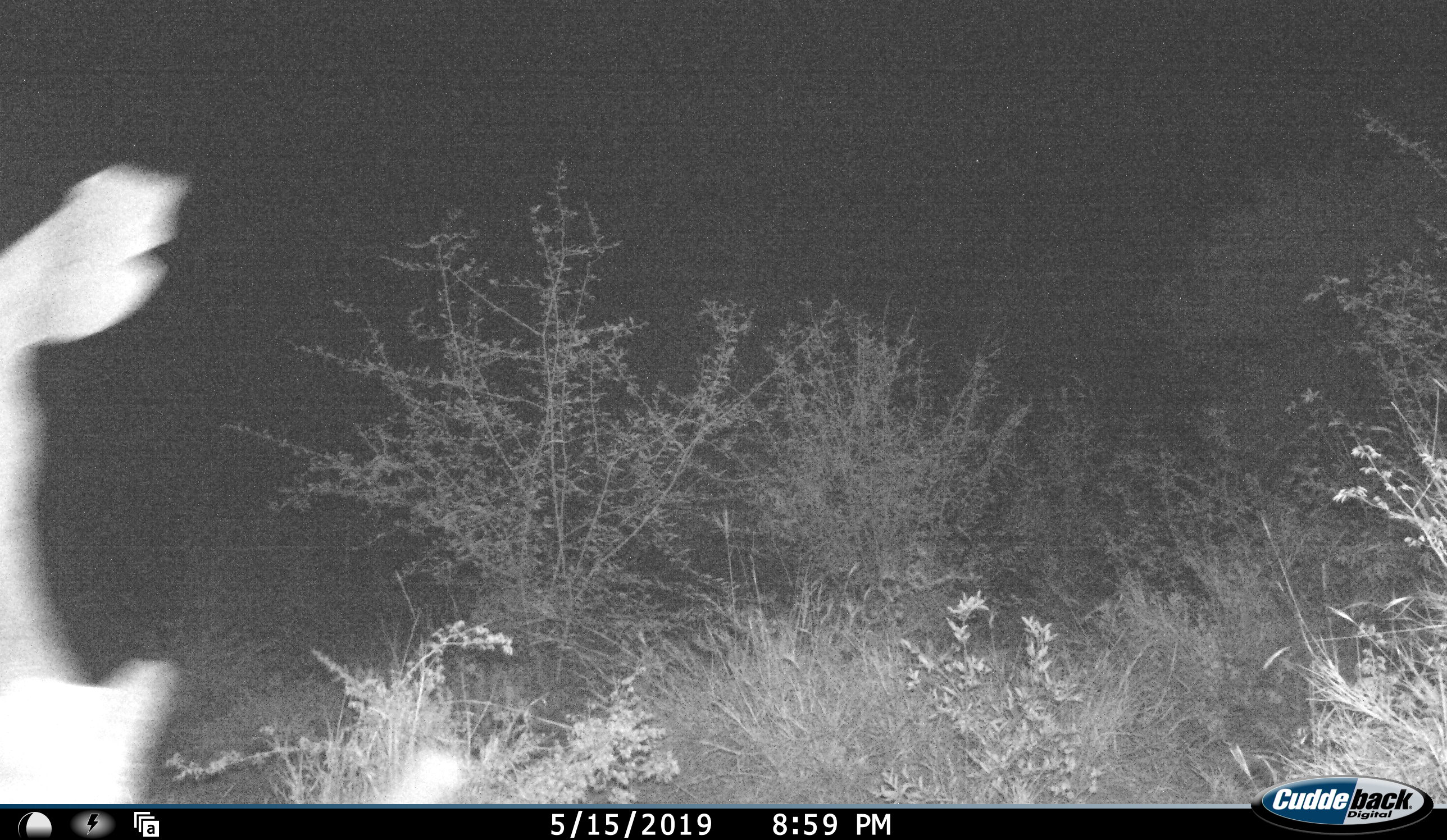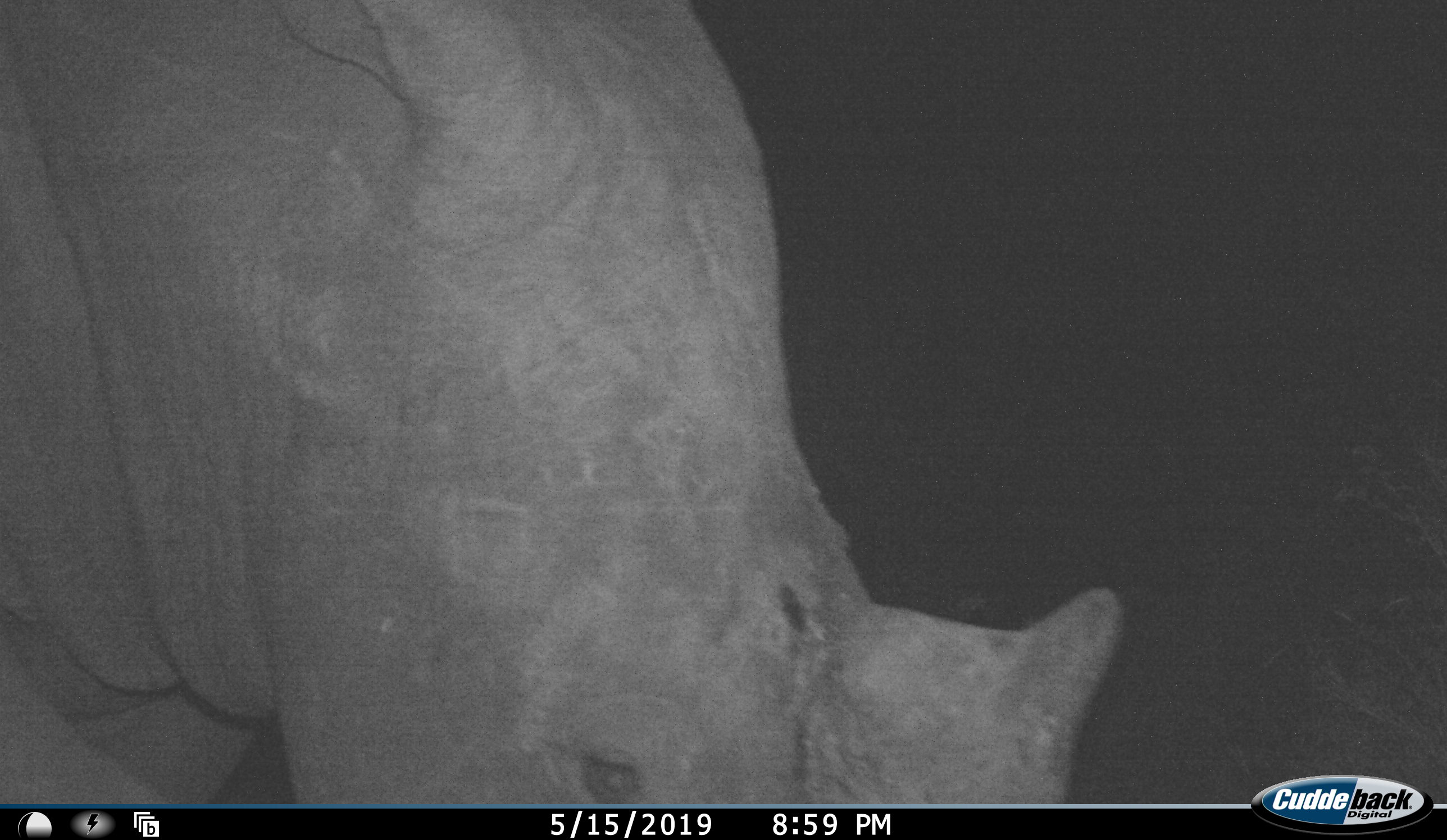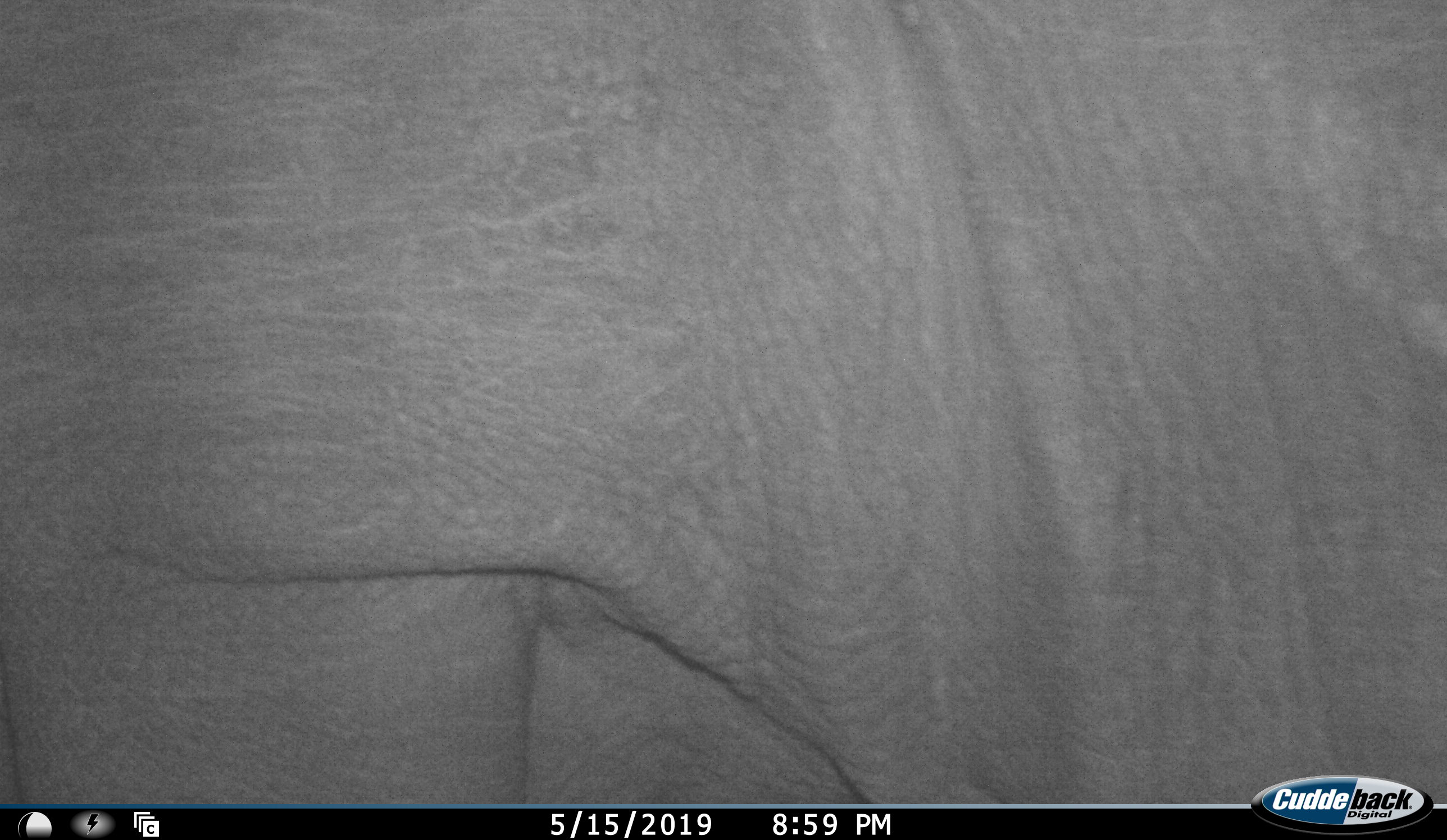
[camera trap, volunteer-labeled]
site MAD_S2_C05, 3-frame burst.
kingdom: Animalia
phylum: Chordata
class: Mammalia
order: Perissodactyla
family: Rhinocerotidae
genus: Ceratotherium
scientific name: Ceratotherium simum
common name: white rhinoceros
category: rhinoceroswhite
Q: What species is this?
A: Rhinoceroswhite (white rhinoceros) (Ceratotherium simum).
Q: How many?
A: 1.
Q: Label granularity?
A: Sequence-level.